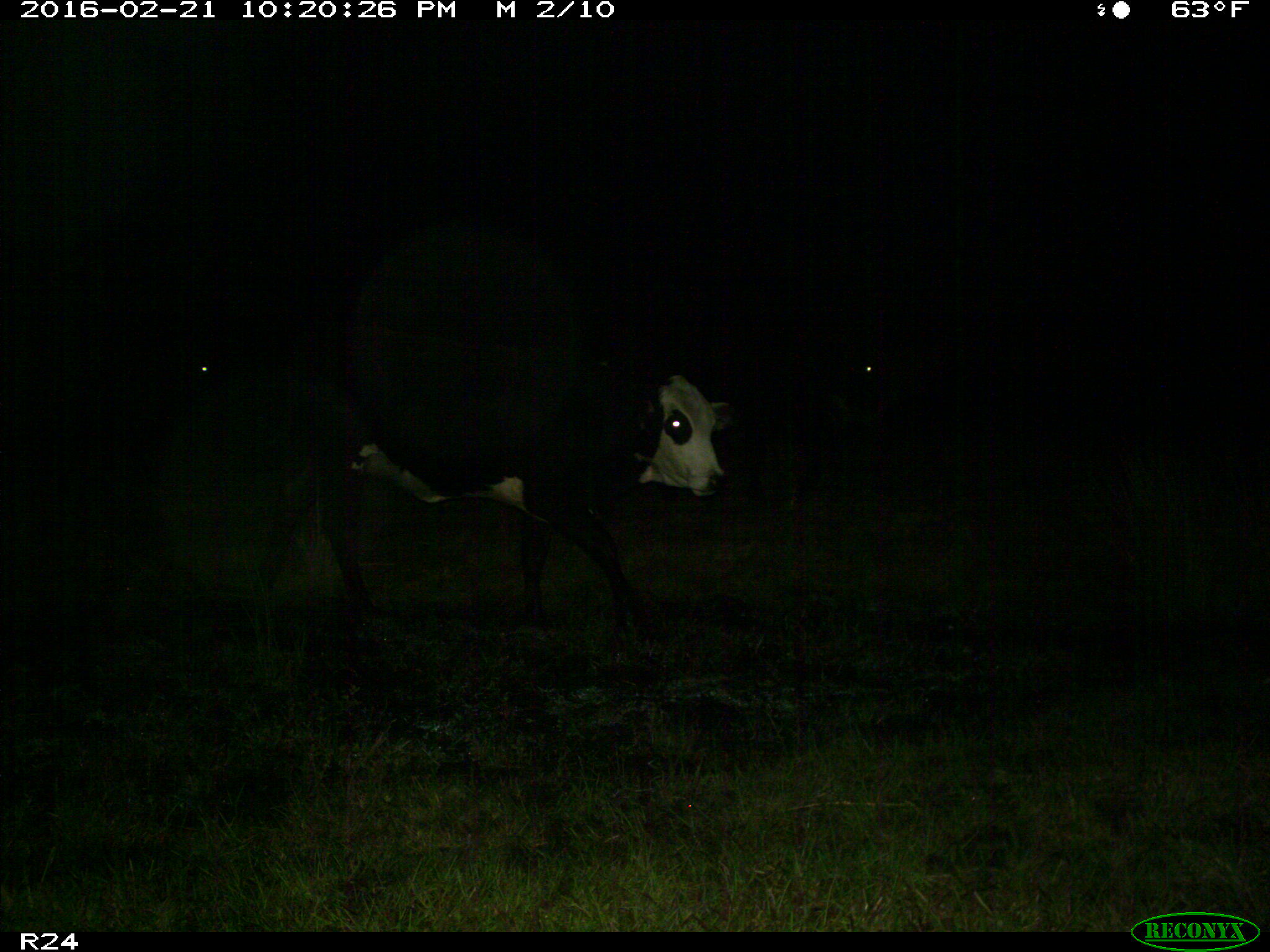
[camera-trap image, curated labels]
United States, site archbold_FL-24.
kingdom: Animalia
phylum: Chordata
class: Mammalia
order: Artiodactyla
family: Bovidae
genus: Bos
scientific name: Bos taurus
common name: domestic cow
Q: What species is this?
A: Bos taurus (domestic cow).